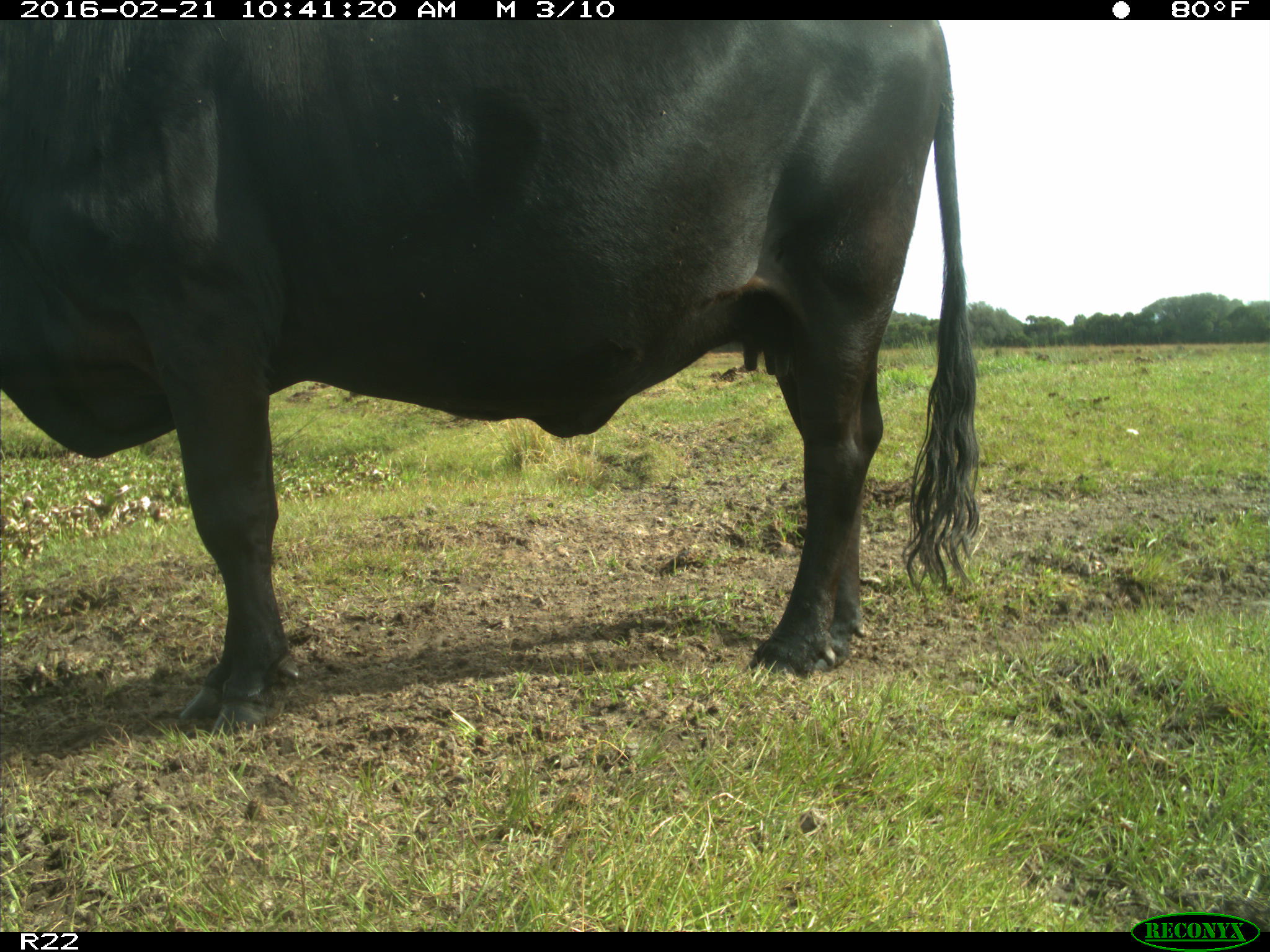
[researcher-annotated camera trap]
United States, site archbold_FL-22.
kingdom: Animalia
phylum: Chordata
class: Mammalia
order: Artiodactyla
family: Bovidae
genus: Bos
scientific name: Bos taurus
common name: domestic cow